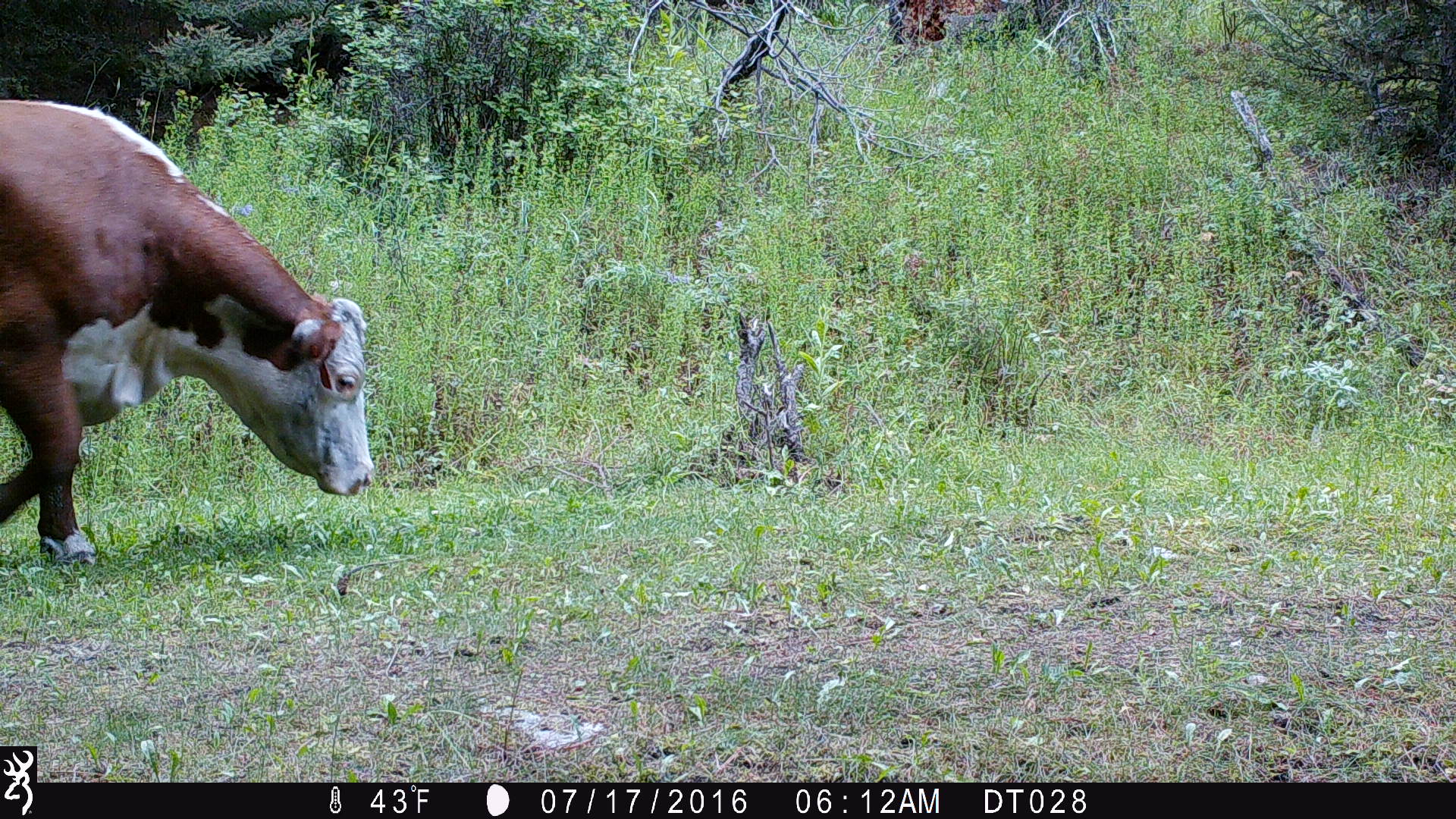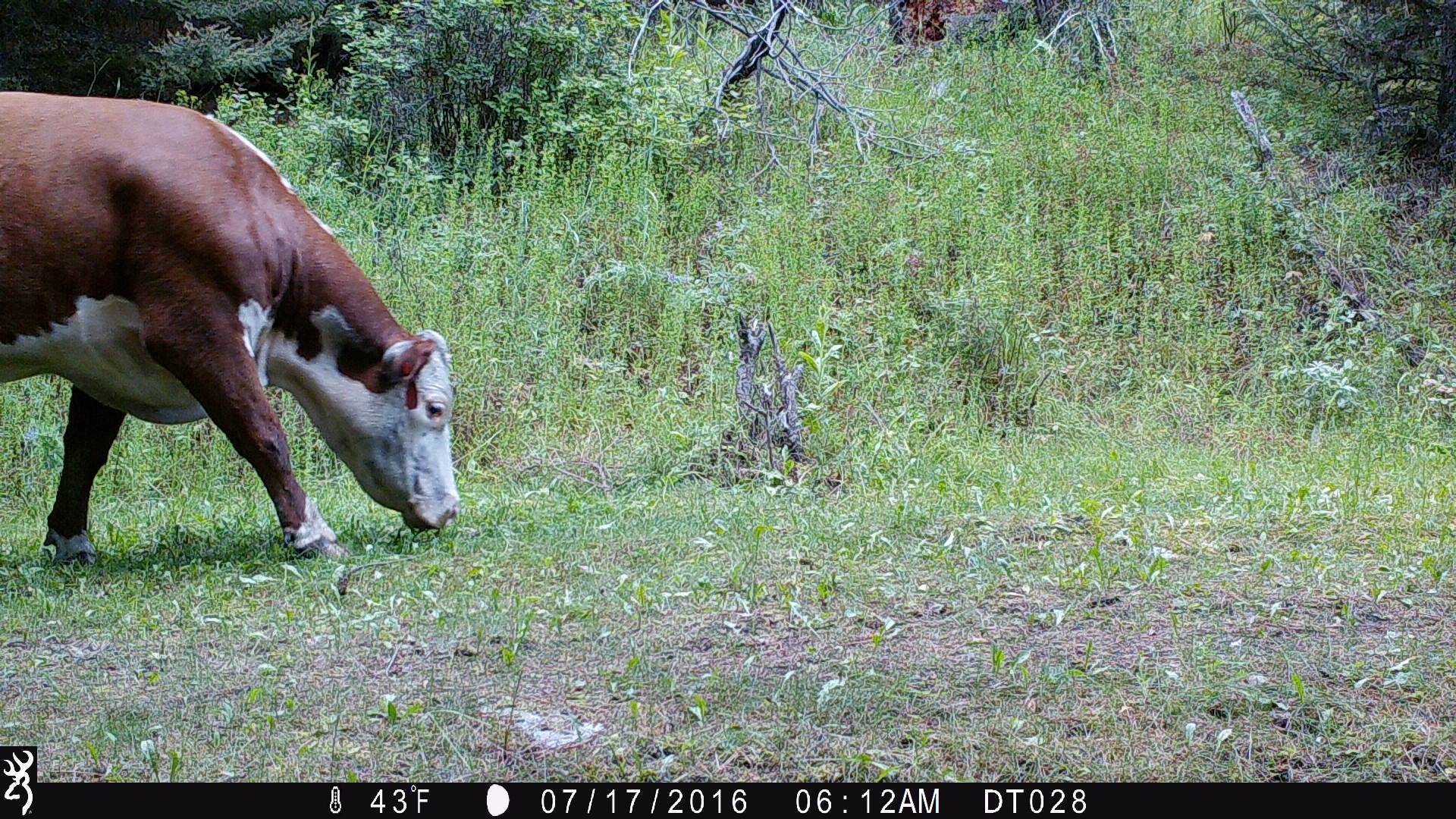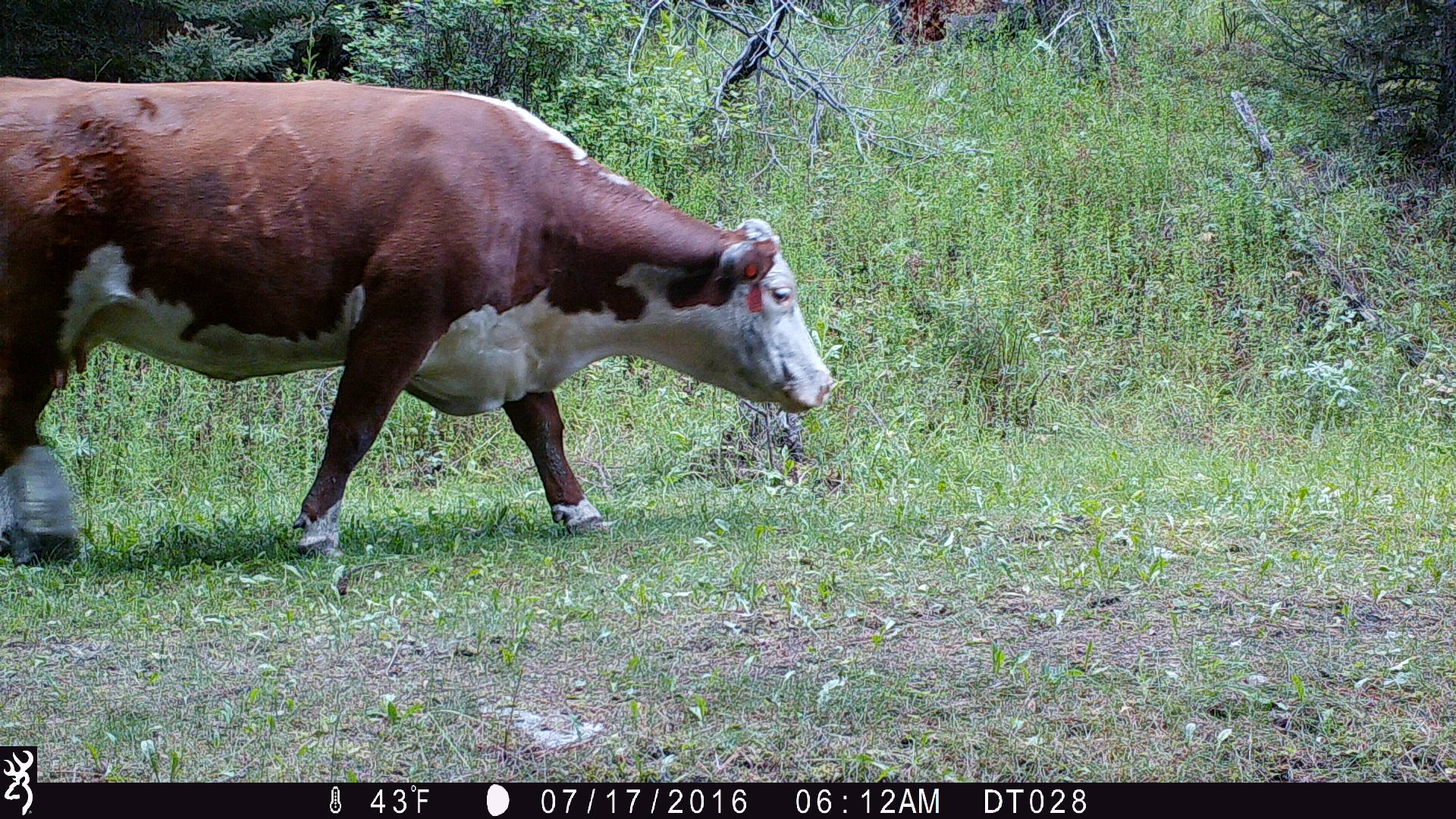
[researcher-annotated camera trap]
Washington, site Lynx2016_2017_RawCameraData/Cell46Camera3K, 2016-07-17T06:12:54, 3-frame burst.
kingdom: Animalia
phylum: Chordata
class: Mammalia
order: Artiodactyla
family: Bovidae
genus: Bos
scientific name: Bos taurus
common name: domestic cattle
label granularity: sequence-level